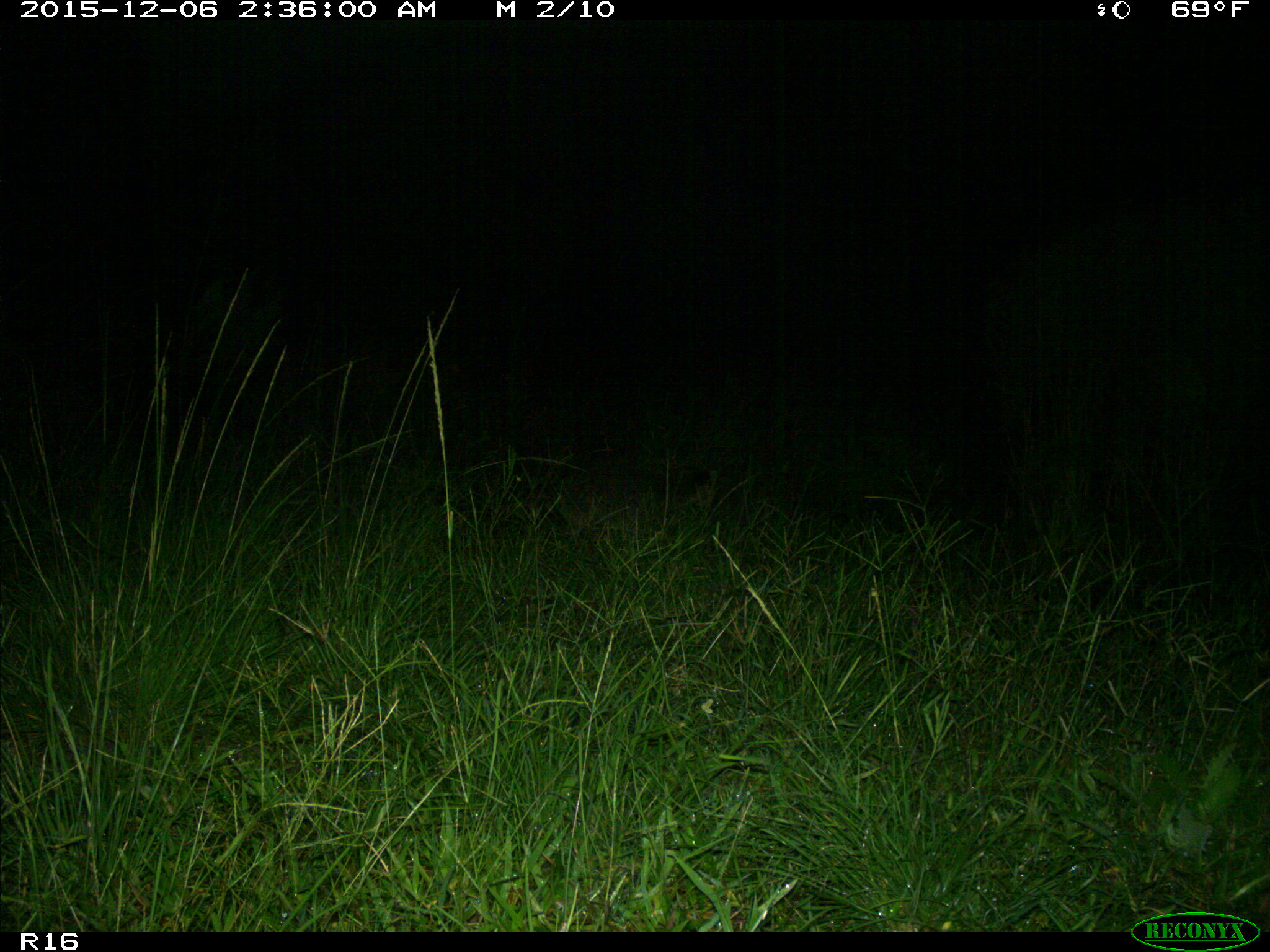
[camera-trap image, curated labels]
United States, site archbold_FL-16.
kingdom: Animalia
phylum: Chordata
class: Mammalia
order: Carnivora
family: Procyonidae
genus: Procyon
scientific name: Procyon lotor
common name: common raccoon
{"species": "Procyon lotor (common raccoon)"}